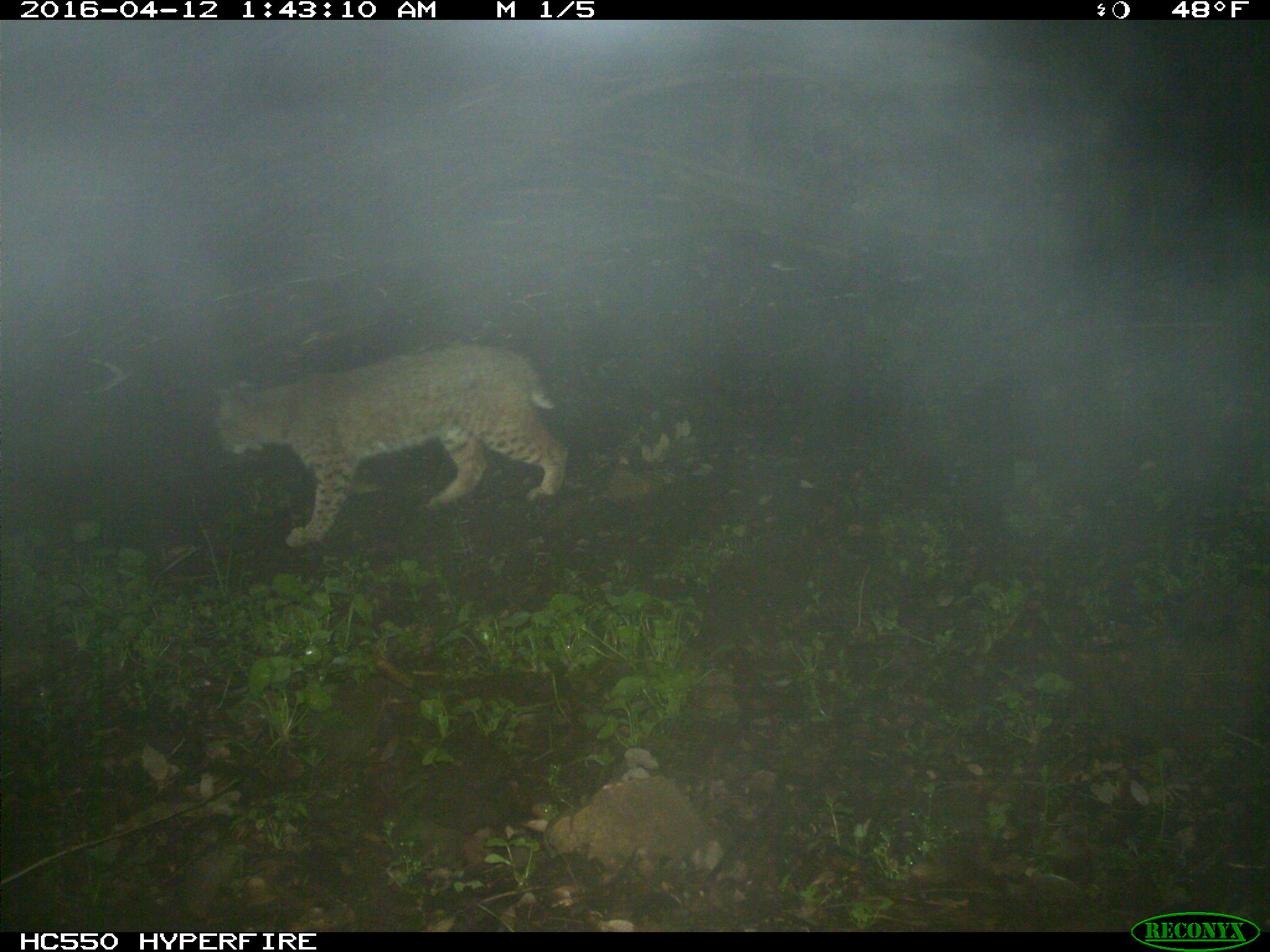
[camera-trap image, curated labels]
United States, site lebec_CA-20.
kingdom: Animalia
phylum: Chordata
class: Mammalia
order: Carnivora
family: Felidae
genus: Lynx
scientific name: Lynx rufus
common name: bobcat